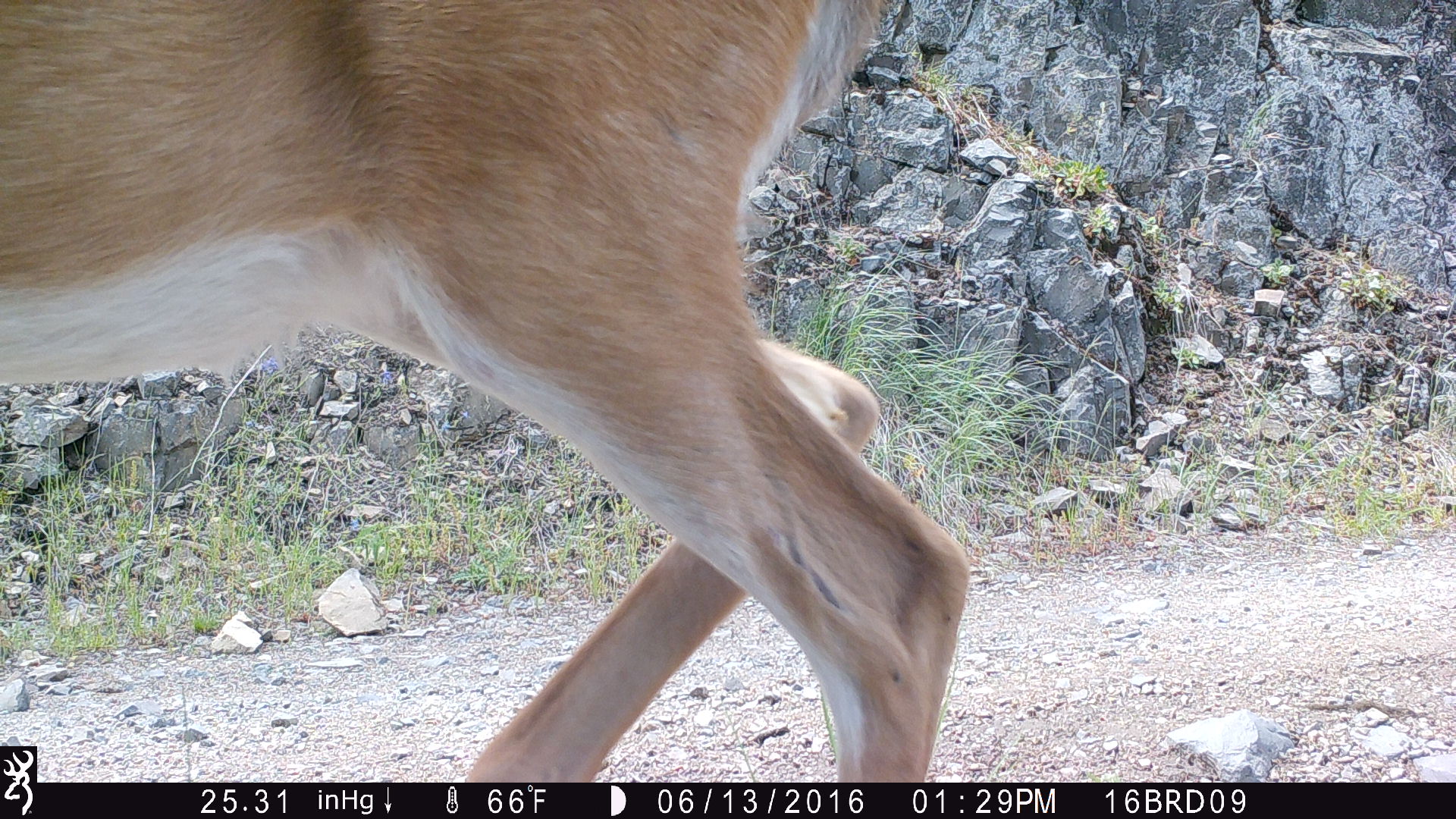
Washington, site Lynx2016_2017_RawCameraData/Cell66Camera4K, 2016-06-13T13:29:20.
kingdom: Animalia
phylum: Chordata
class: Mammalia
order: Artiodactyla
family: Cervidae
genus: Odocoileus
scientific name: Odocoileus hemionus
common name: mule deer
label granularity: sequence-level